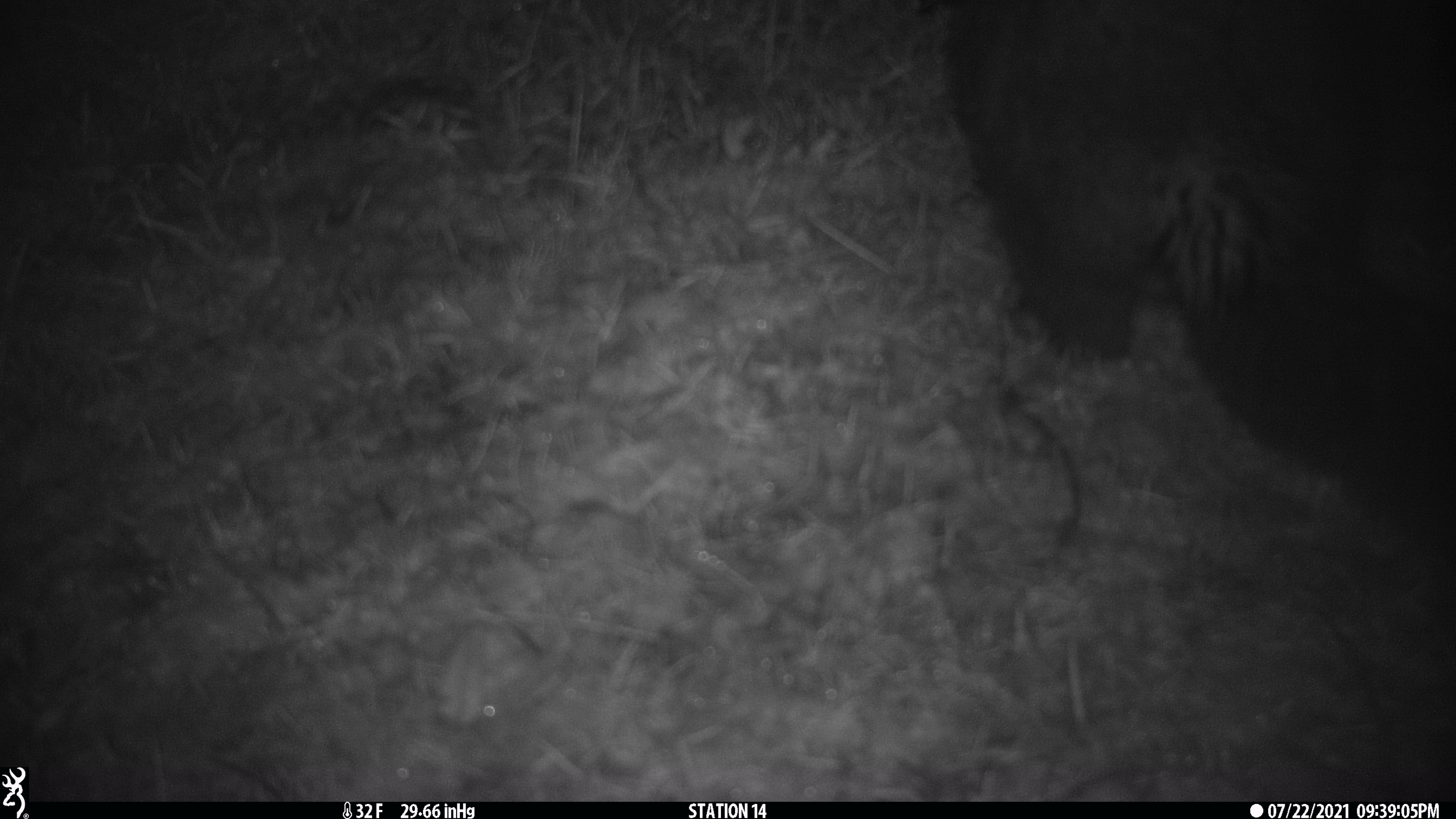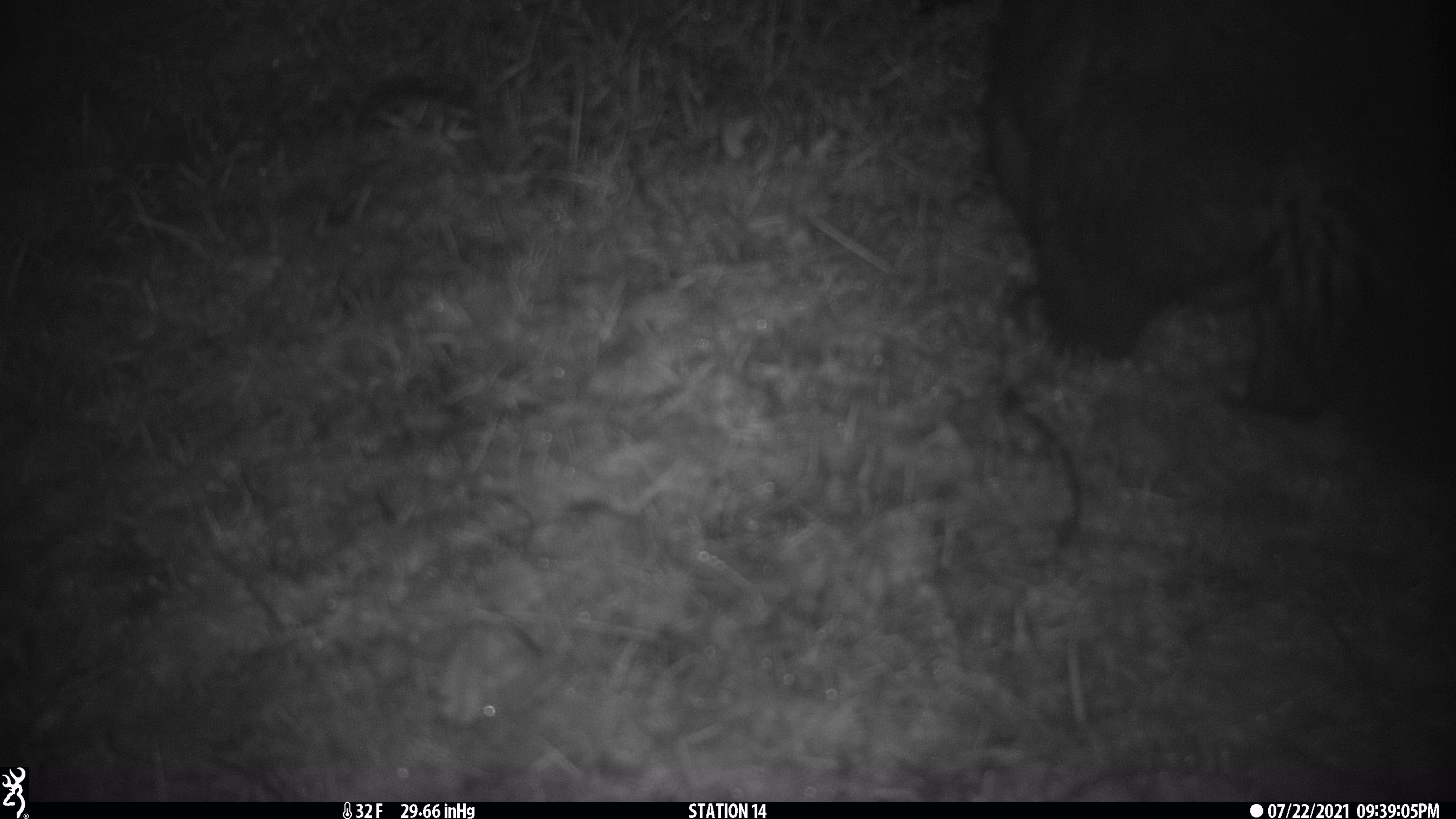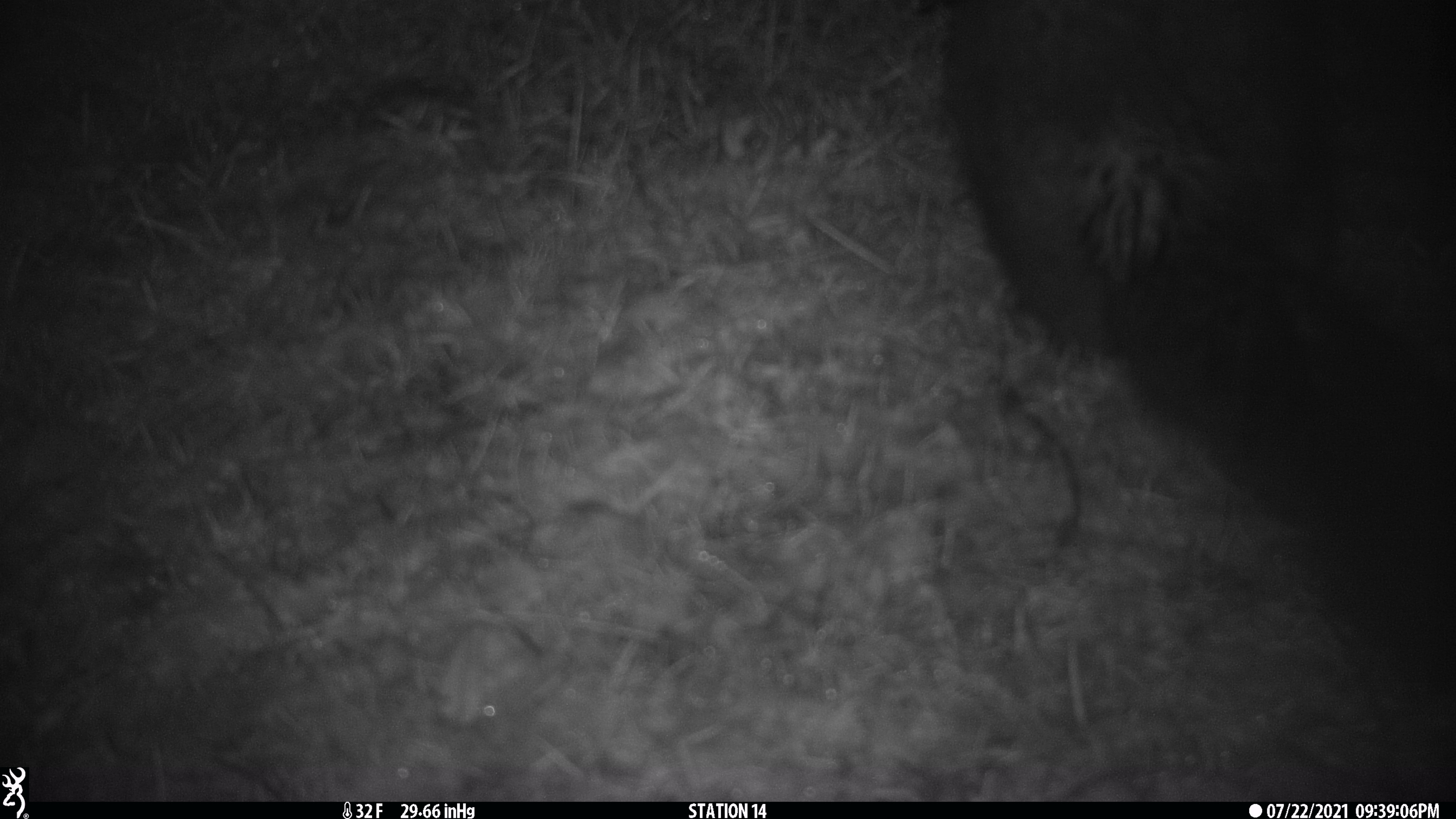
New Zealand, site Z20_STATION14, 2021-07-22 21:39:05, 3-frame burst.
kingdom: Animalia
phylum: Chordata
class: Mammalia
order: Diprotodontia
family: Phalangeridae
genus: Trichosurus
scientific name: Trichosurus vulpecula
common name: common brushtail possum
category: possum